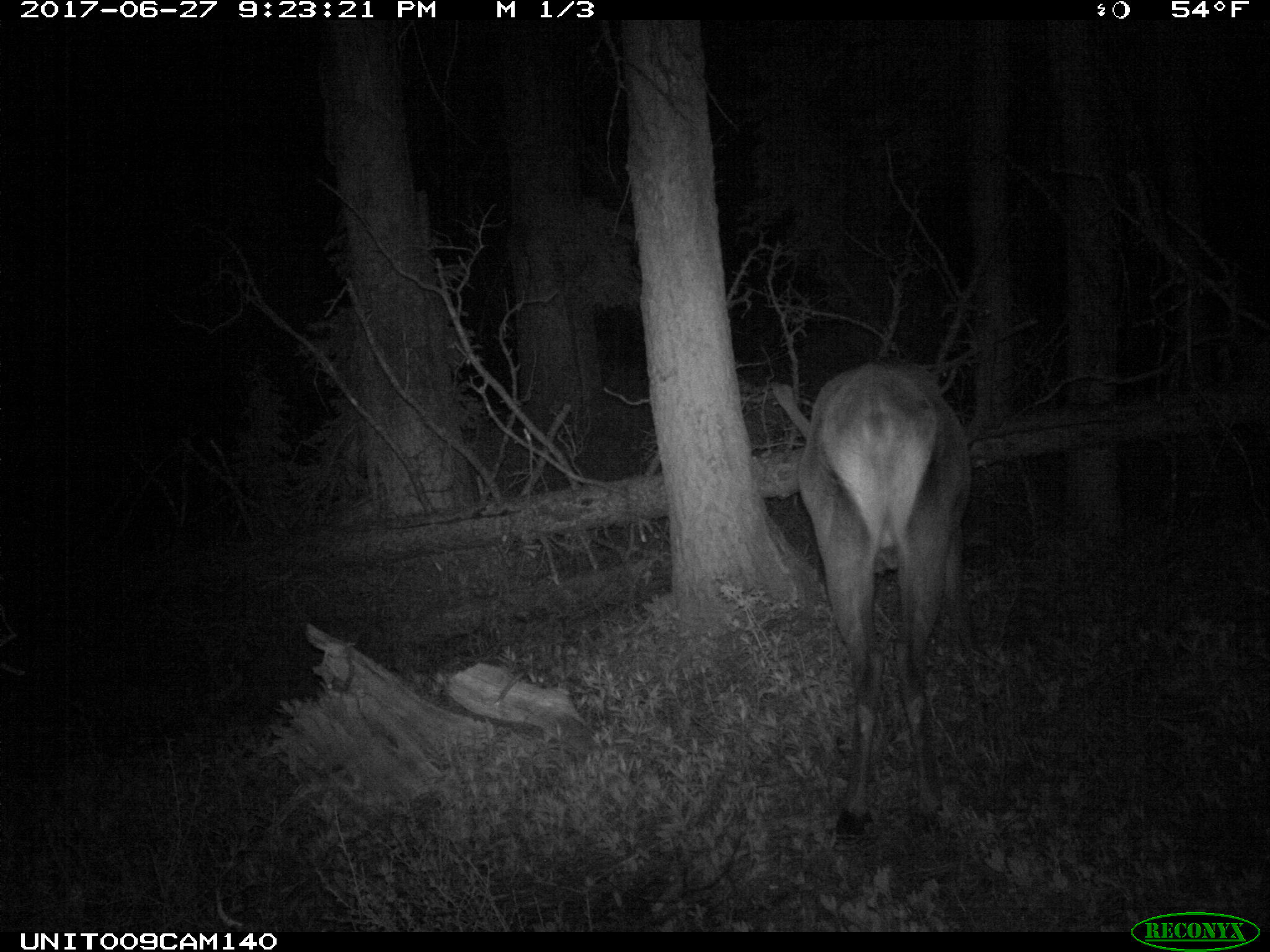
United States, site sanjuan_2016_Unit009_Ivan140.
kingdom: Animalia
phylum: Chordata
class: Mammalia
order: Artiodactyla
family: Cervidae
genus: Cervus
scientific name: Cervus elaphus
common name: red deer